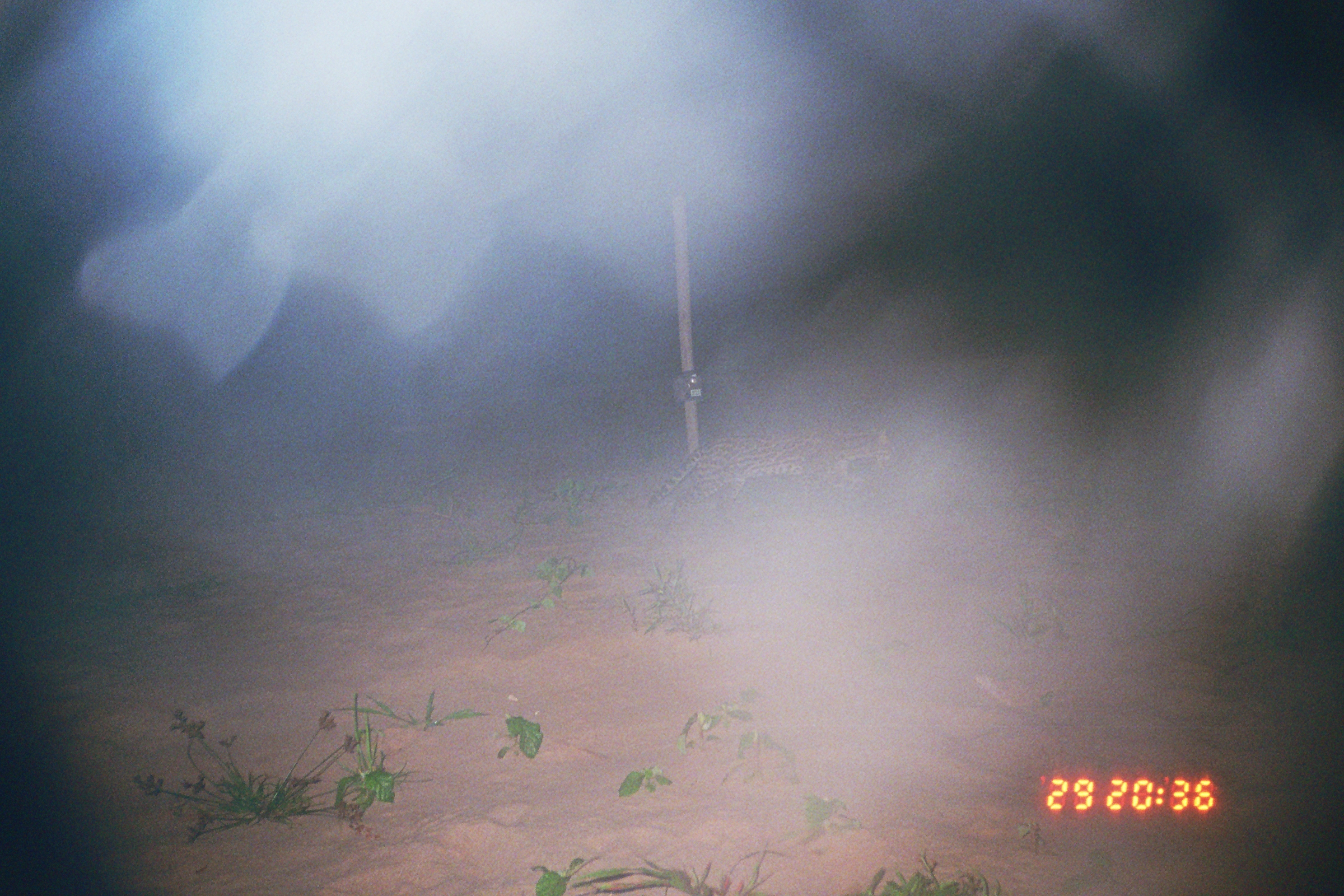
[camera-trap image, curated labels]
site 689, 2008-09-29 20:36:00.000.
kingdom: Animalia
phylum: Chordata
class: Mammalia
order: Carnivora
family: Felidae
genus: Leopardus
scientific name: Leopardus pardalis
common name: ocelot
Leopardus pardalis (ocelot).